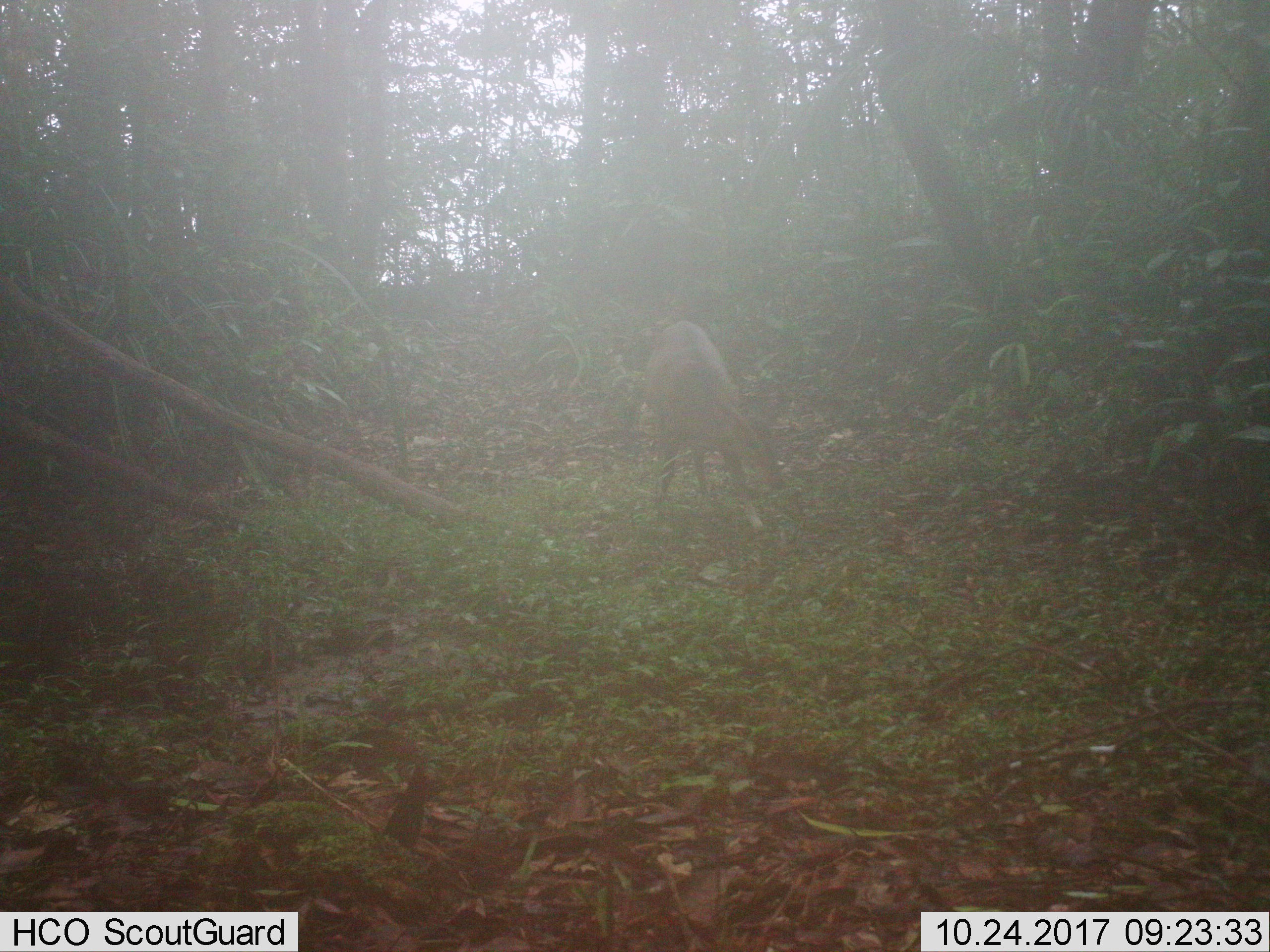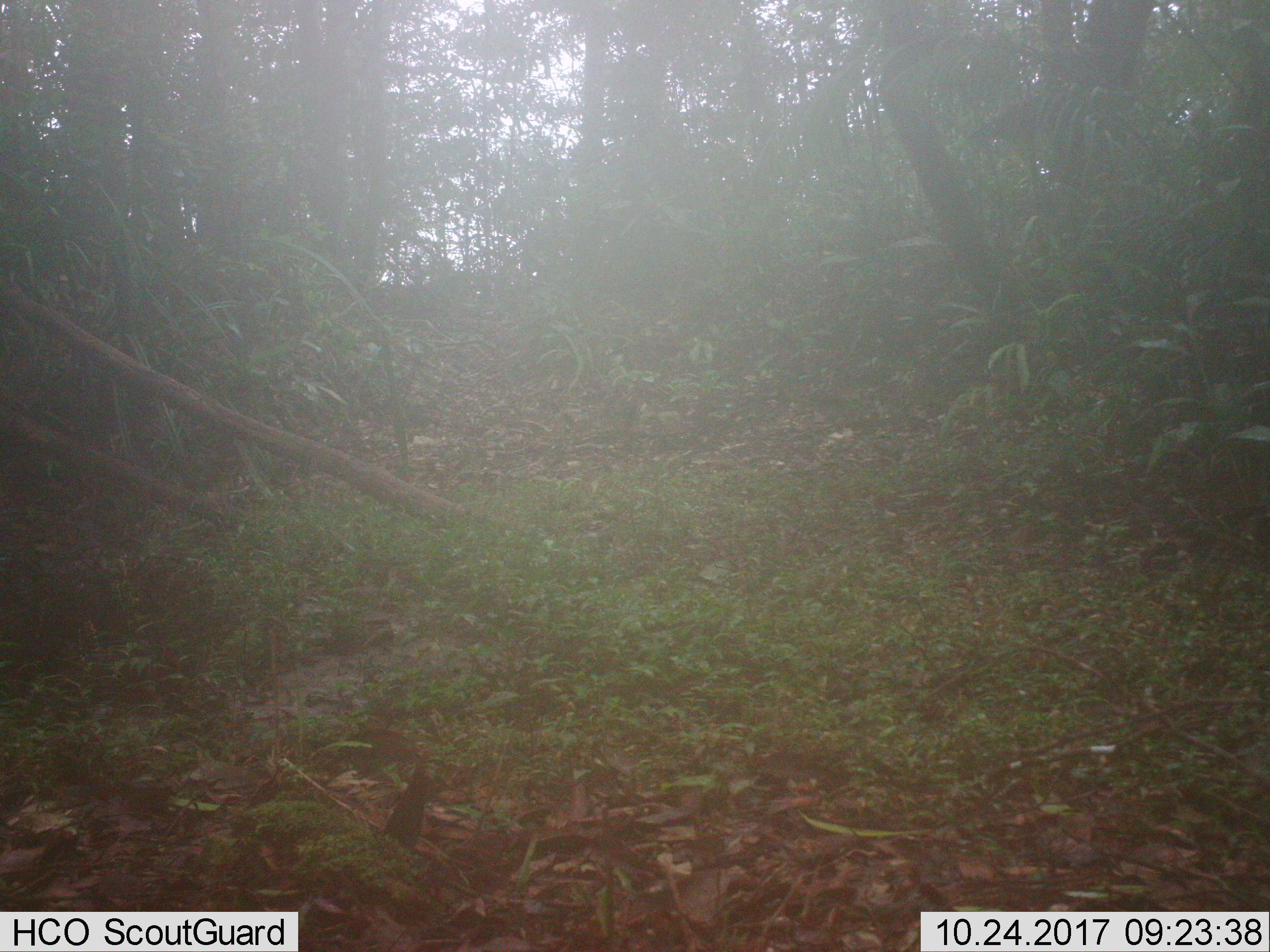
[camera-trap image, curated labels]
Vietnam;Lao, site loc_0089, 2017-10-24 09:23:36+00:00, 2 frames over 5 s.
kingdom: Animalia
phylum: Chordata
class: Mammalia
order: Artiodactyla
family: Cervidae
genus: Muntiacus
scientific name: Muntiacus vuquangensis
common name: large-antlered muntjac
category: large antlered muntjac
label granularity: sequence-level